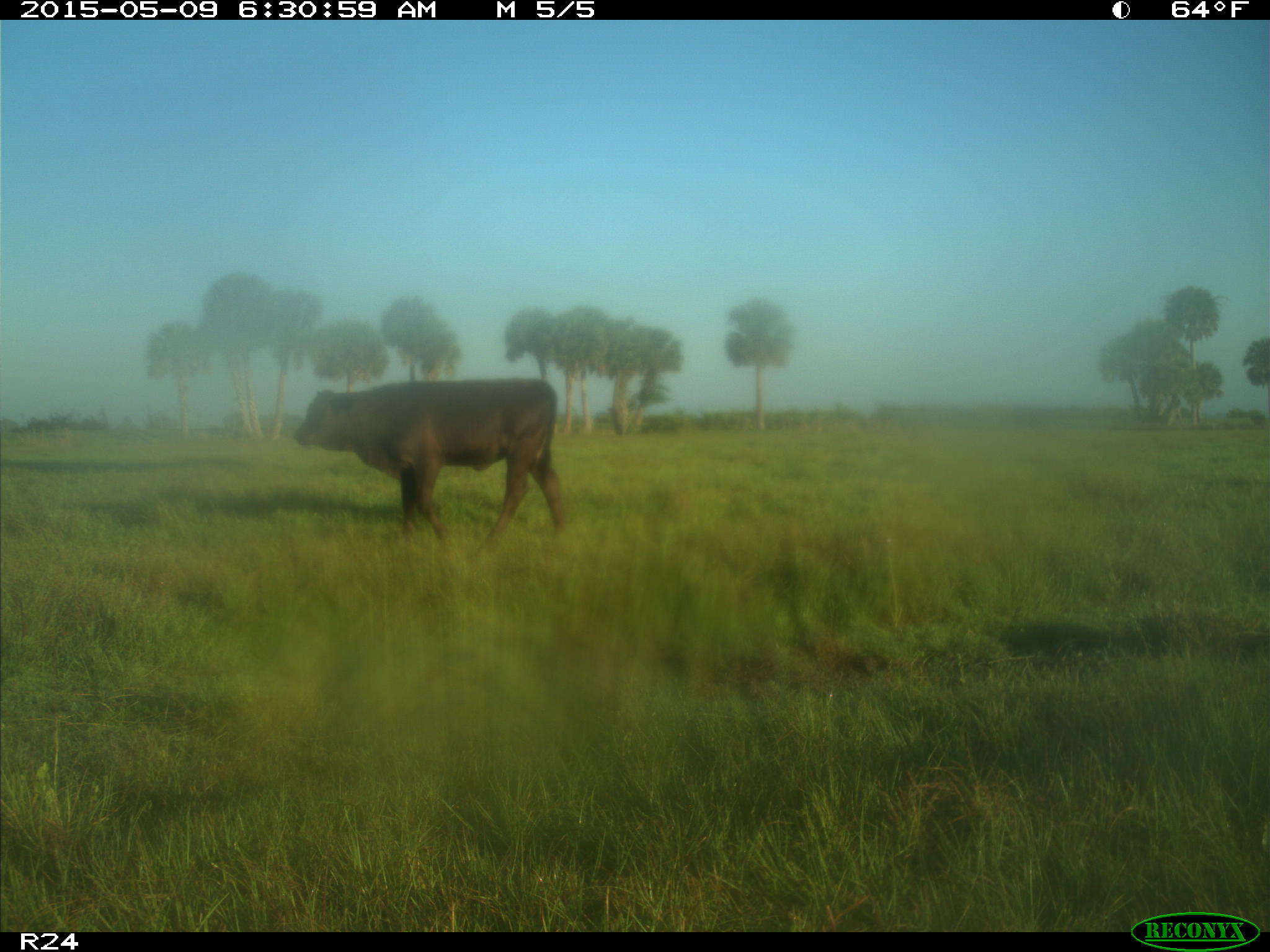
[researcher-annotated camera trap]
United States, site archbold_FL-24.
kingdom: Animalia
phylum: Chordata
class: Mammalia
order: Artiodactyla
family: Bovidae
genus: Bos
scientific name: Bos taurus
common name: domestic cow